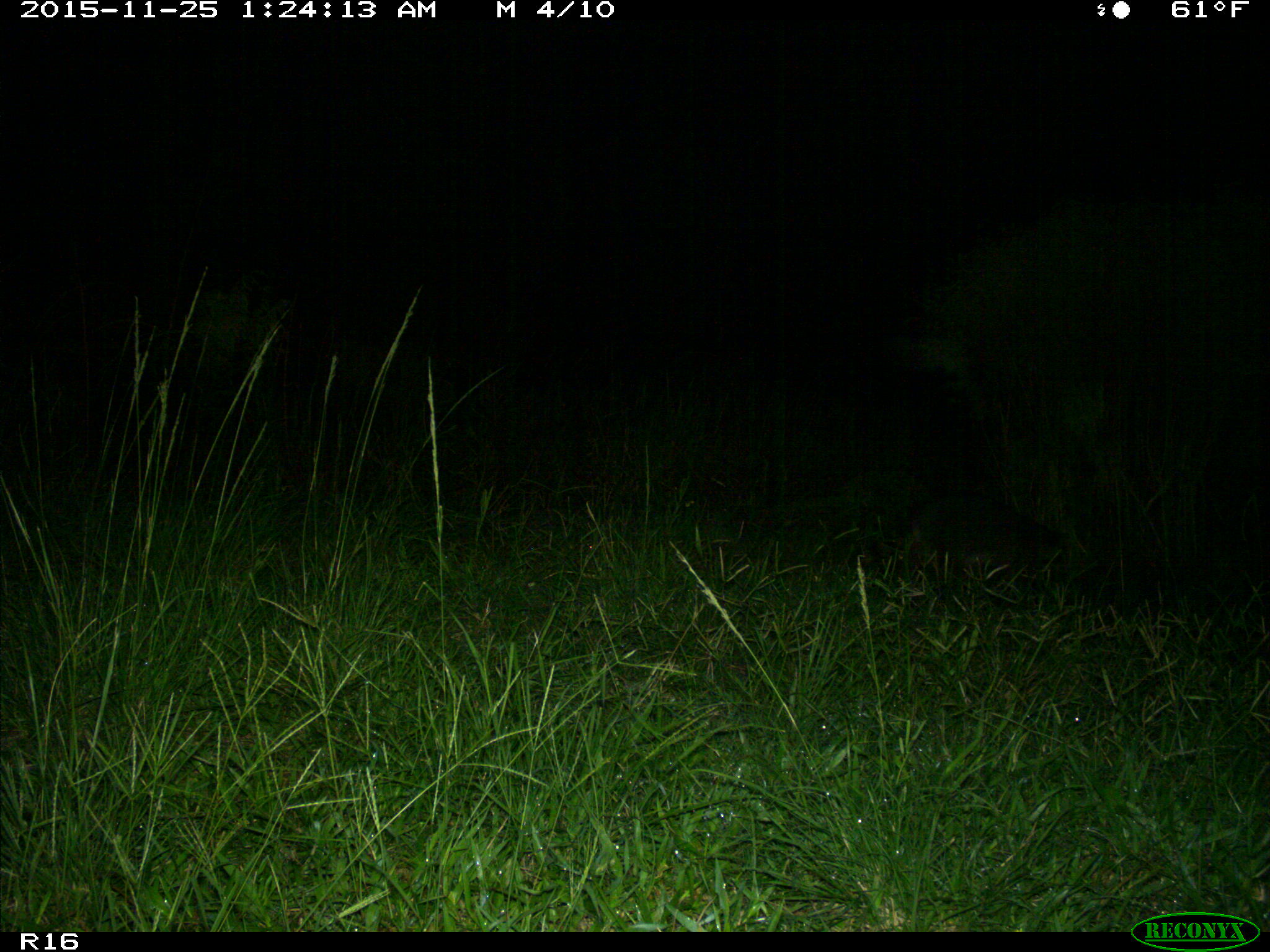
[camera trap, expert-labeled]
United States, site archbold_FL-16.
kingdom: Animalia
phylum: Chordata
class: Mammalia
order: Carnivora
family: Procyonidae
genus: Procyon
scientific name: Procyon lotor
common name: common raccoon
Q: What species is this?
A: Procyon lotor (common raccoon).